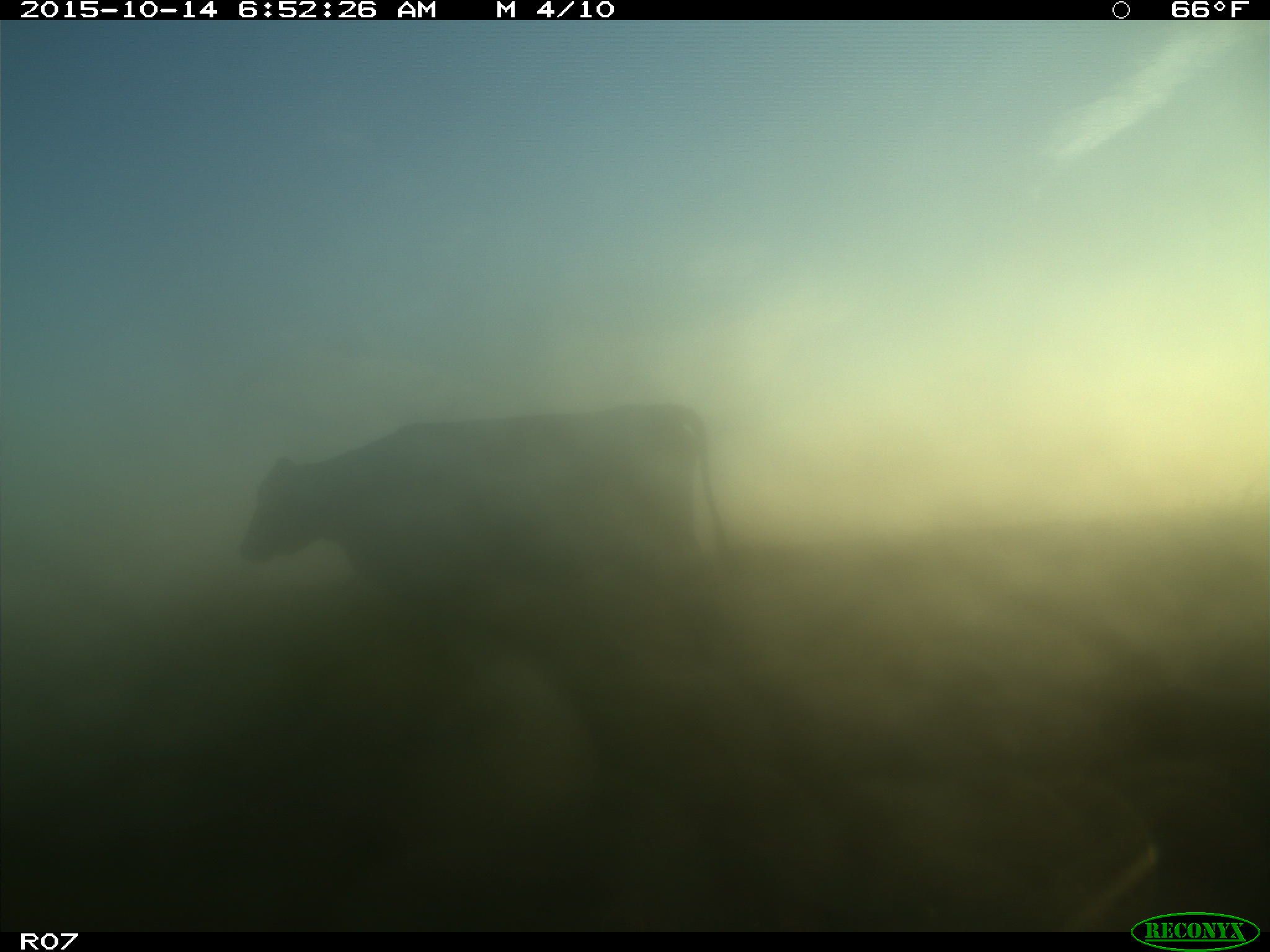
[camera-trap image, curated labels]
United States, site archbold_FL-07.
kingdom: Animalia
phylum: Chordata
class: Mammalia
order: Artiodactyla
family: Bovidae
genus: Bos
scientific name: Bos taurus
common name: domestic cow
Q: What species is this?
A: Bos taurus (domestic cow).